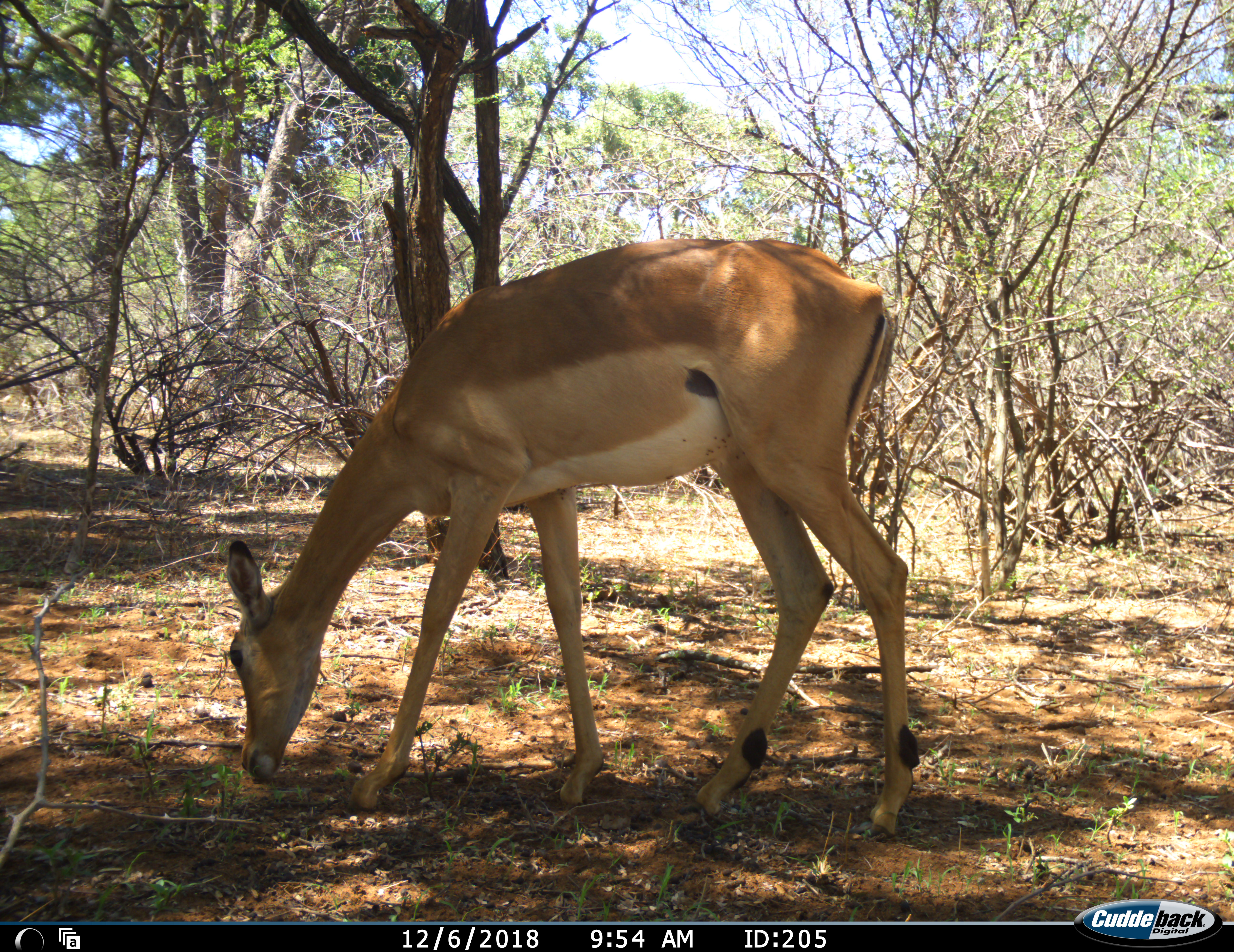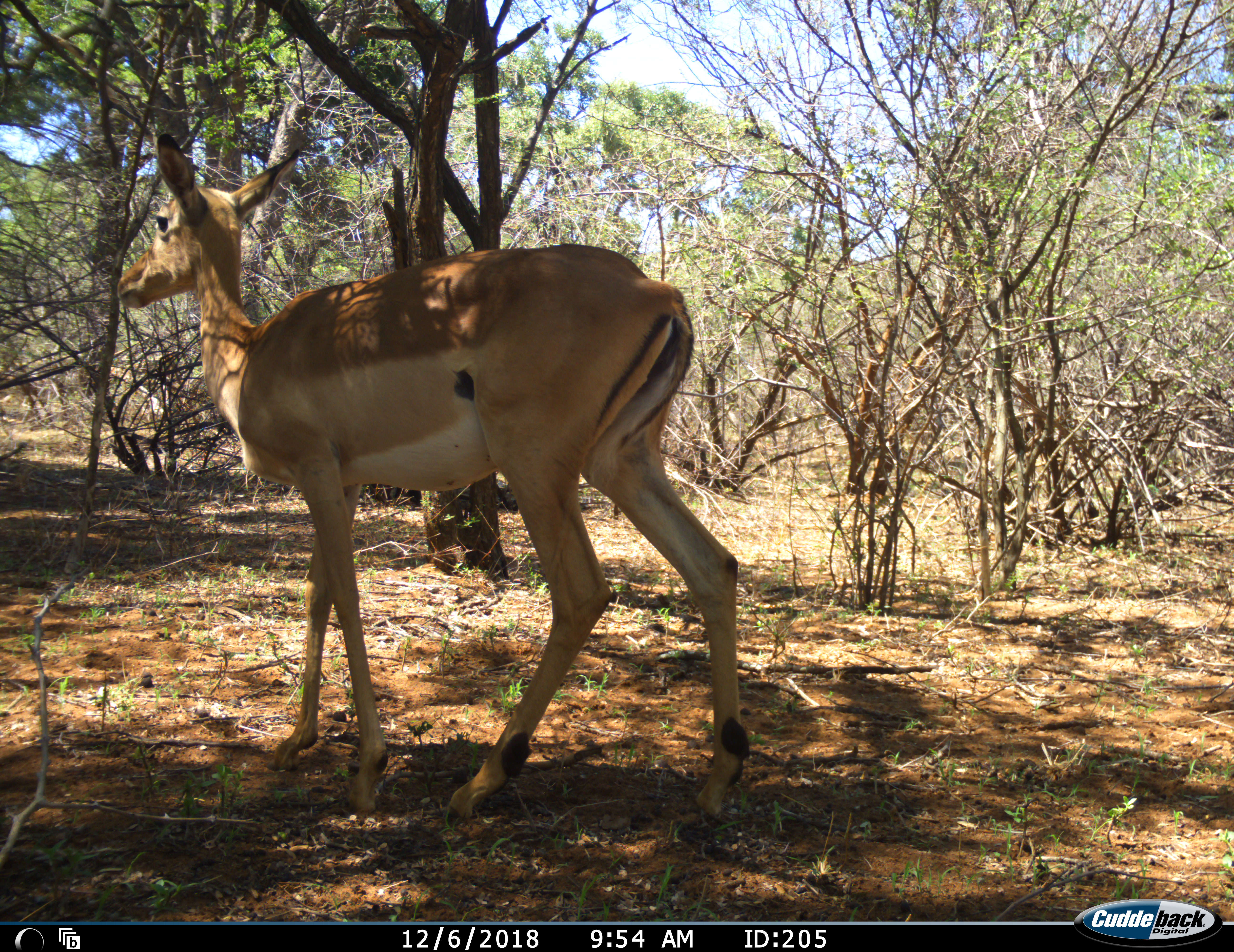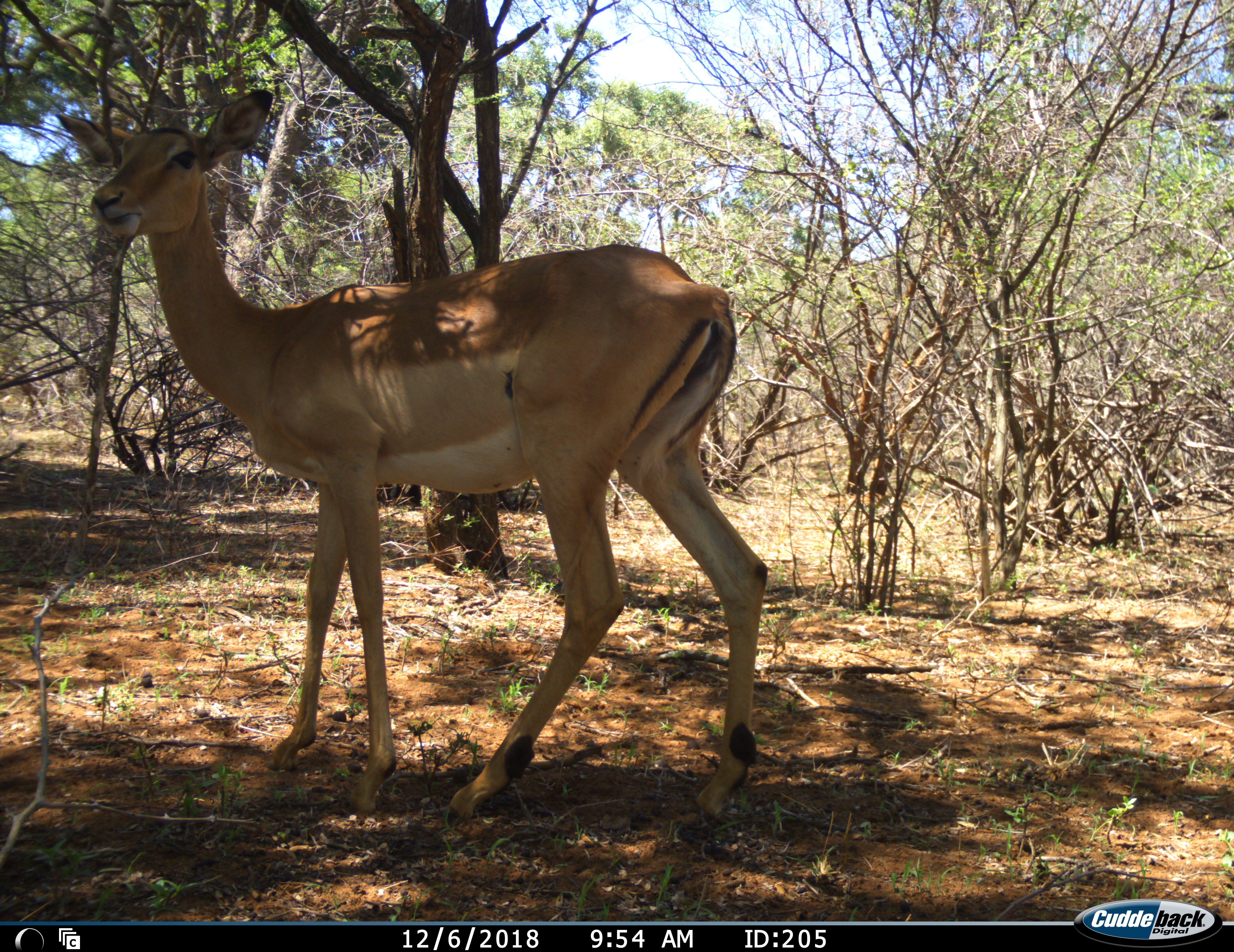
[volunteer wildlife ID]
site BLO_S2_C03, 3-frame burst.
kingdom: Animalia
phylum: Chordata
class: Mammalia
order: Artiodactyla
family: Bovidae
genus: Aepyceros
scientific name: Aepyceros melampus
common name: impala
Impala (Aepyceros melampus), count 1. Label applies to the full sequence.